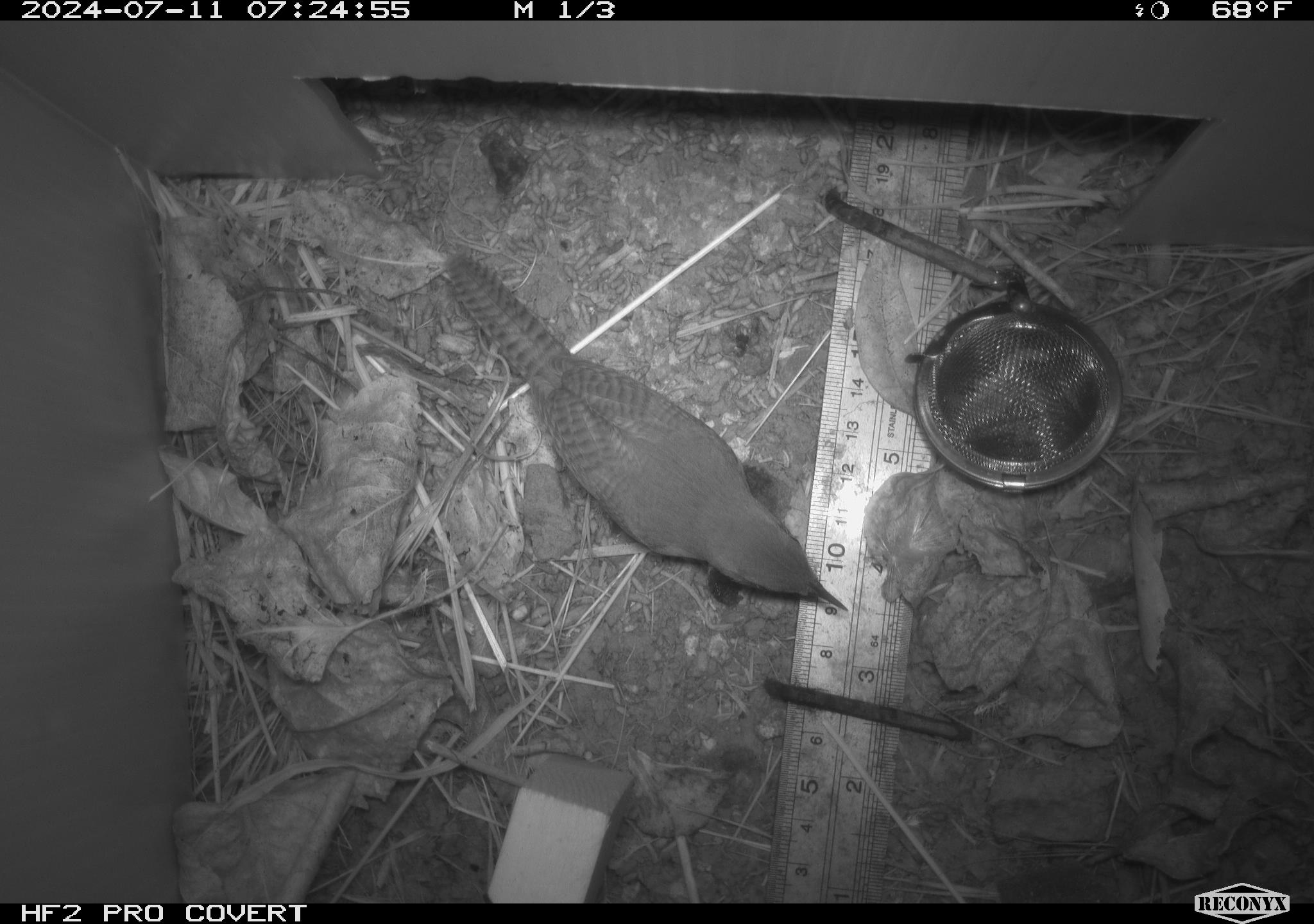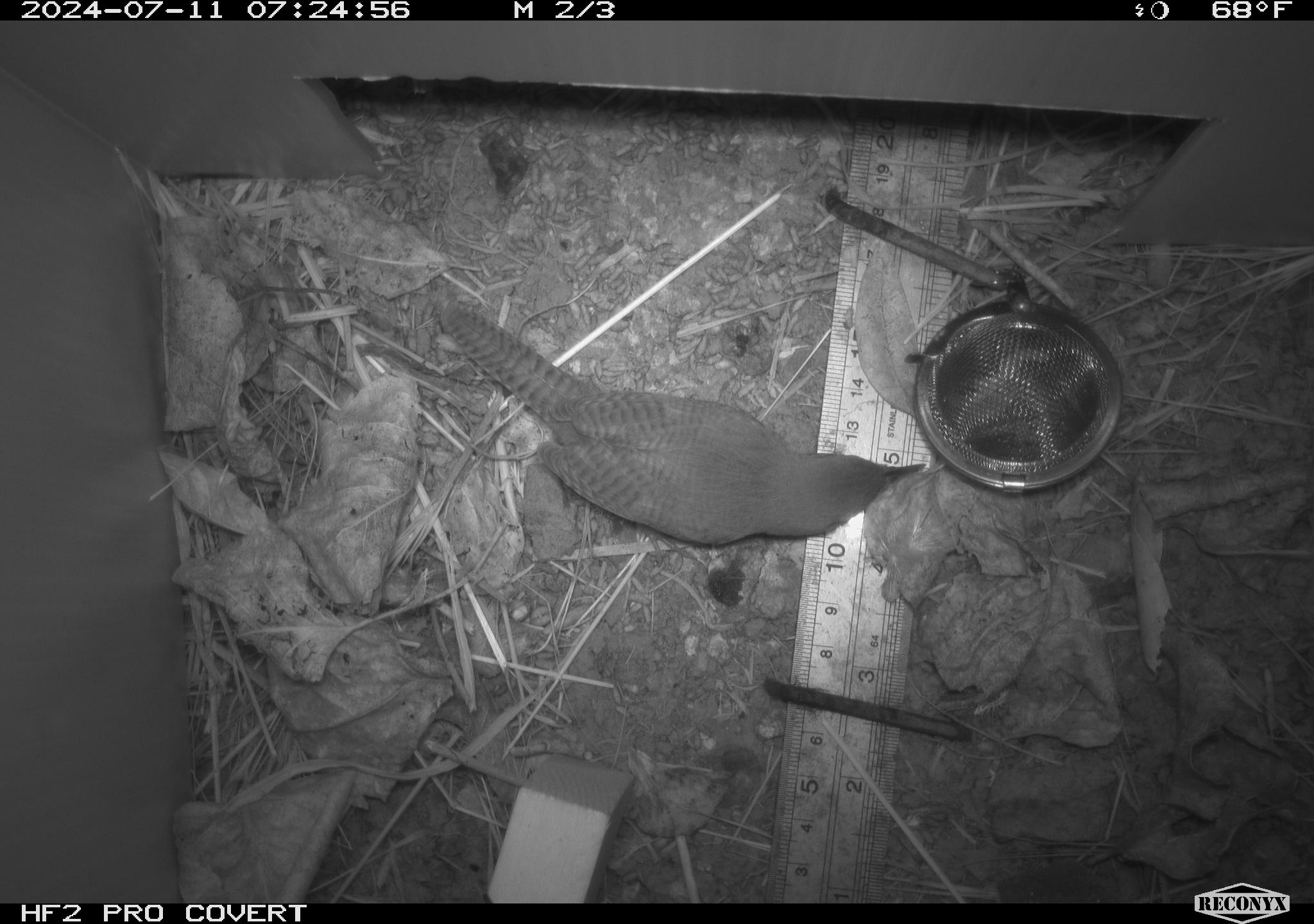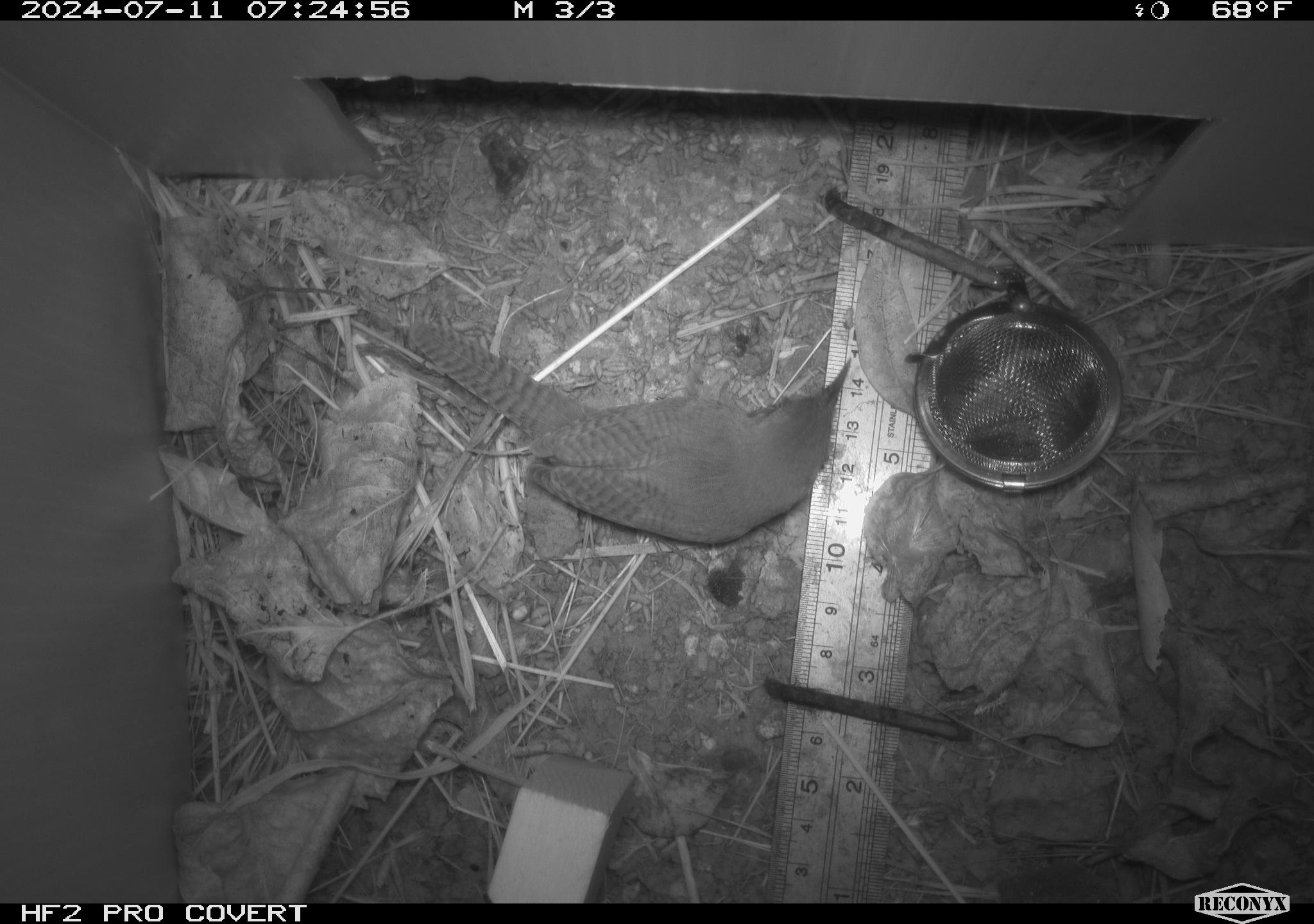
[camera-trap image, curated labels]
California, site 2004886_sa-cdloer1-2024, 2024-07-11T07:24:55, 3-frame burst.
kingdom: Animalia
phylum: Chordata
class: Aves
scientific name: Aves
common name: bird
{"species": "bird (Aves)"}